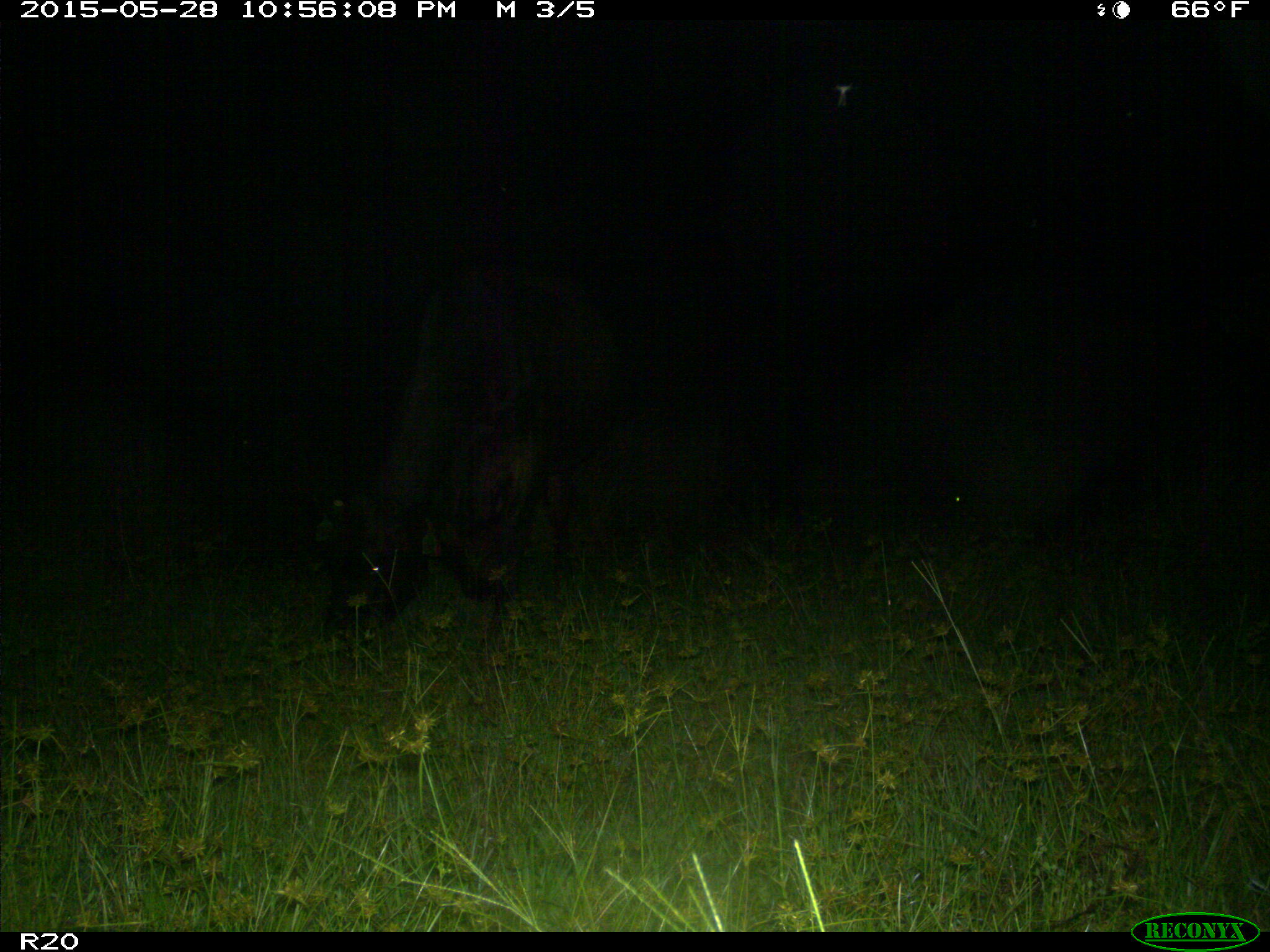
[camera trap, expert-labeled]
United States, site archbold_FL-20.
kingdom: Animalia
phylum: Chordata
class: Mammalia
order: Artiodactyla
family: Bovidae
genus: Bos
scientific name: Bos taurus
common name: domestic cow